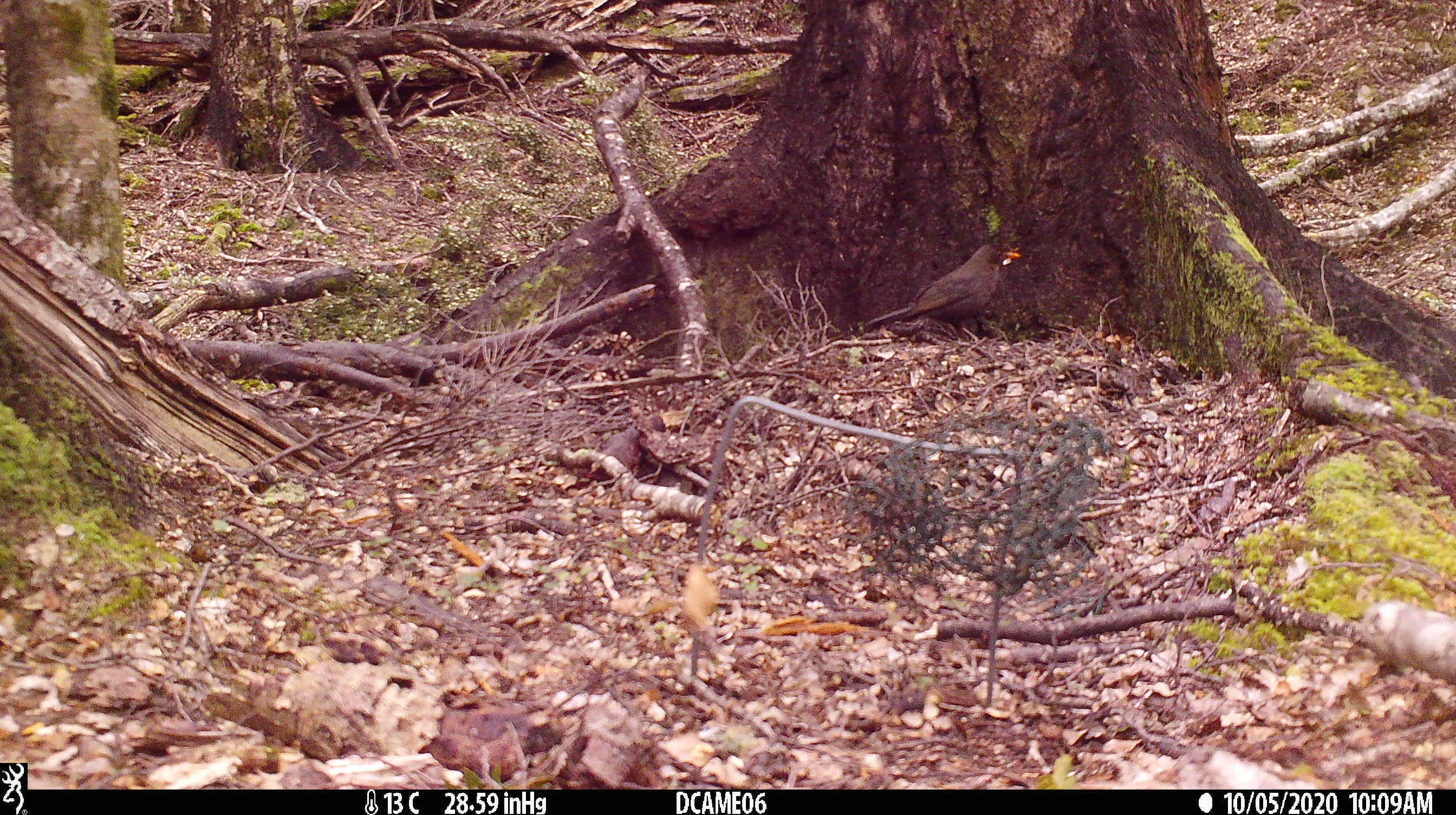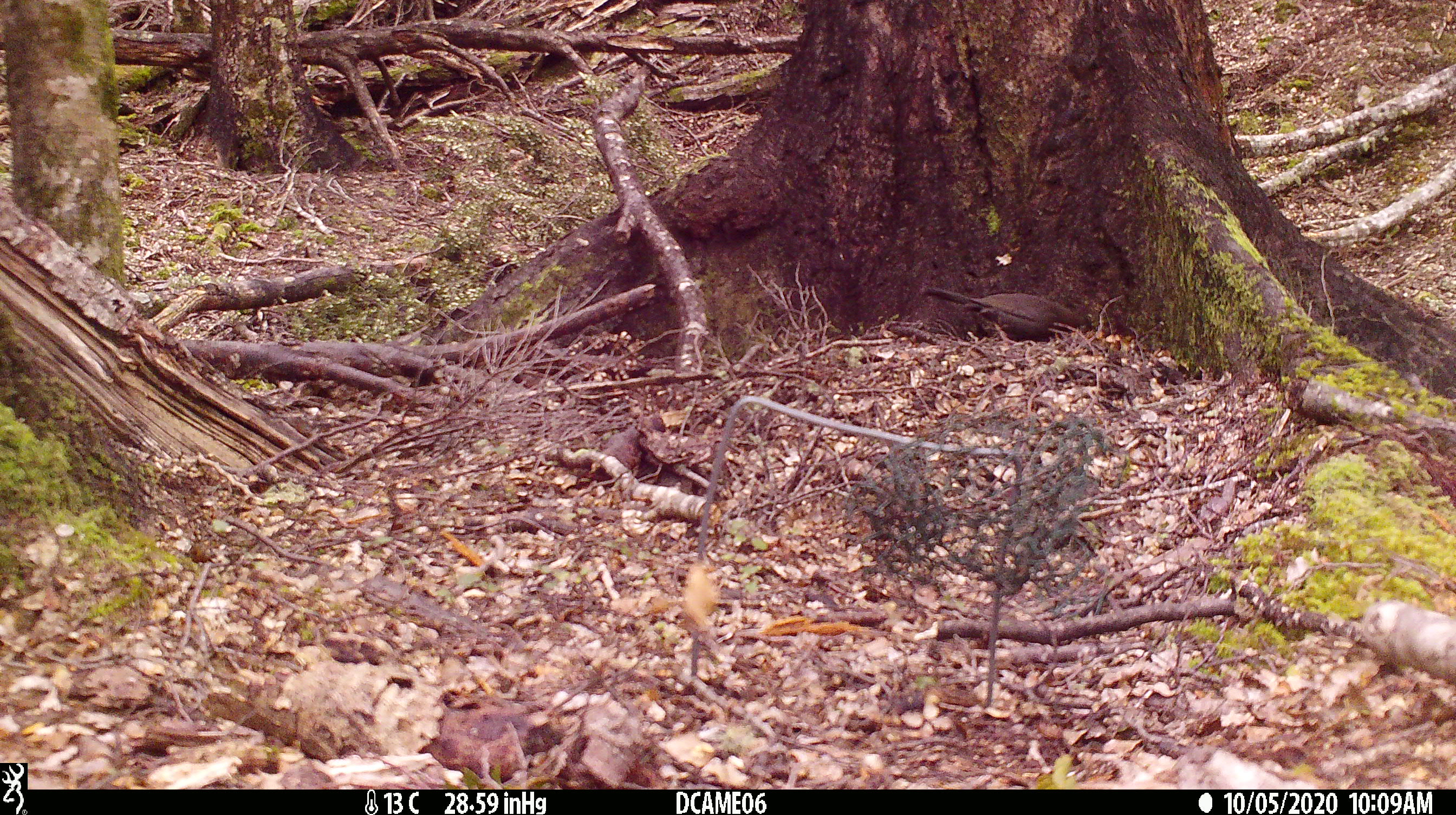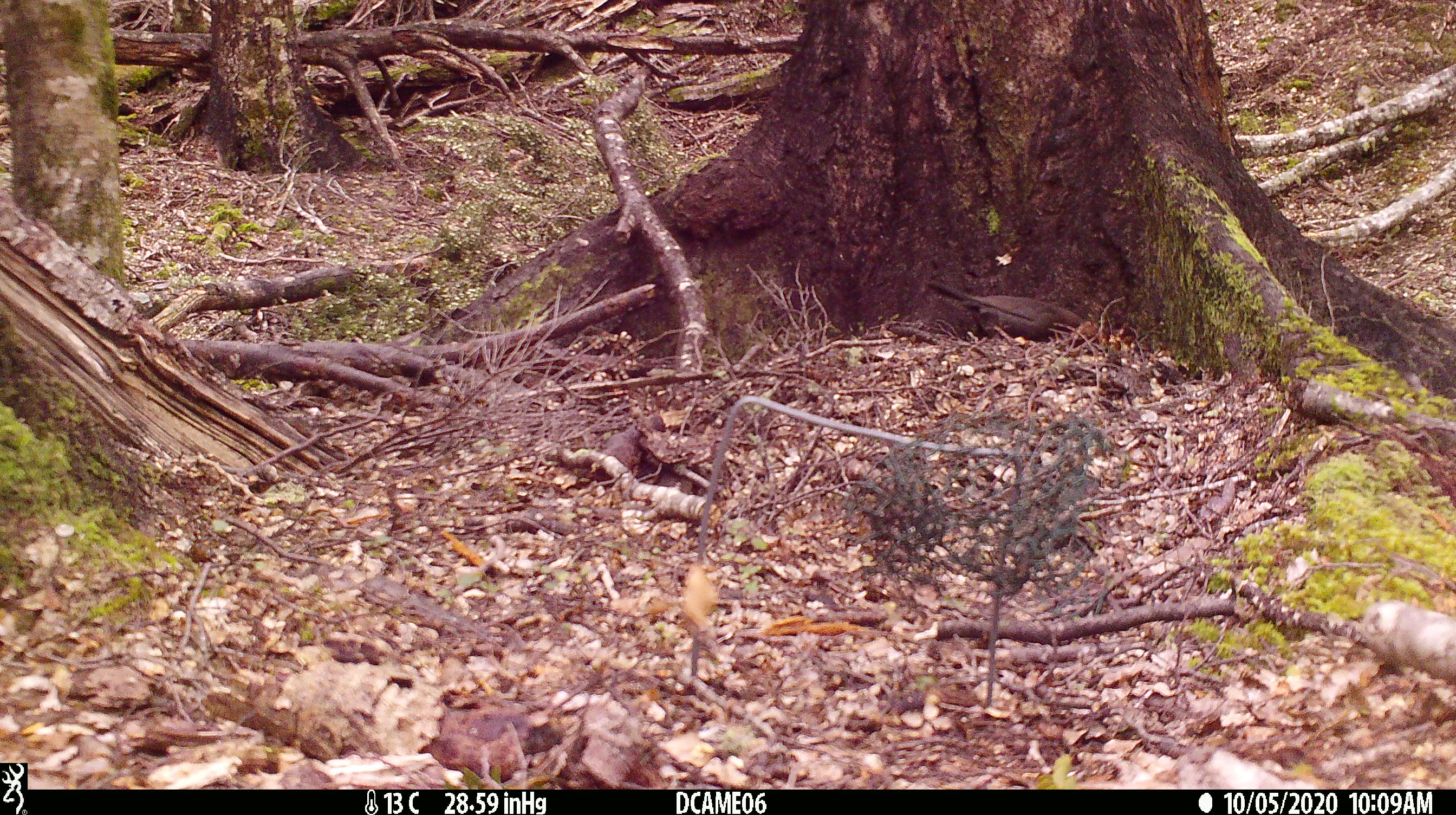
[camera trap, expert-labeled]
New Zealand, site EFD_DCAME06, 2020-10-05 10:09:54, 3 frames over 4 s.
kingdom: Animalia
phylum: Chordata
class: Aves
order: Passeriformes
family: Turdidae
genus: Turdus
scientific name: Turdus merula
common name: eurasian blackbird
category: blackbird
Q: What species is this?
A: Blackbird (eurasian blackbird) (Turdus merula).